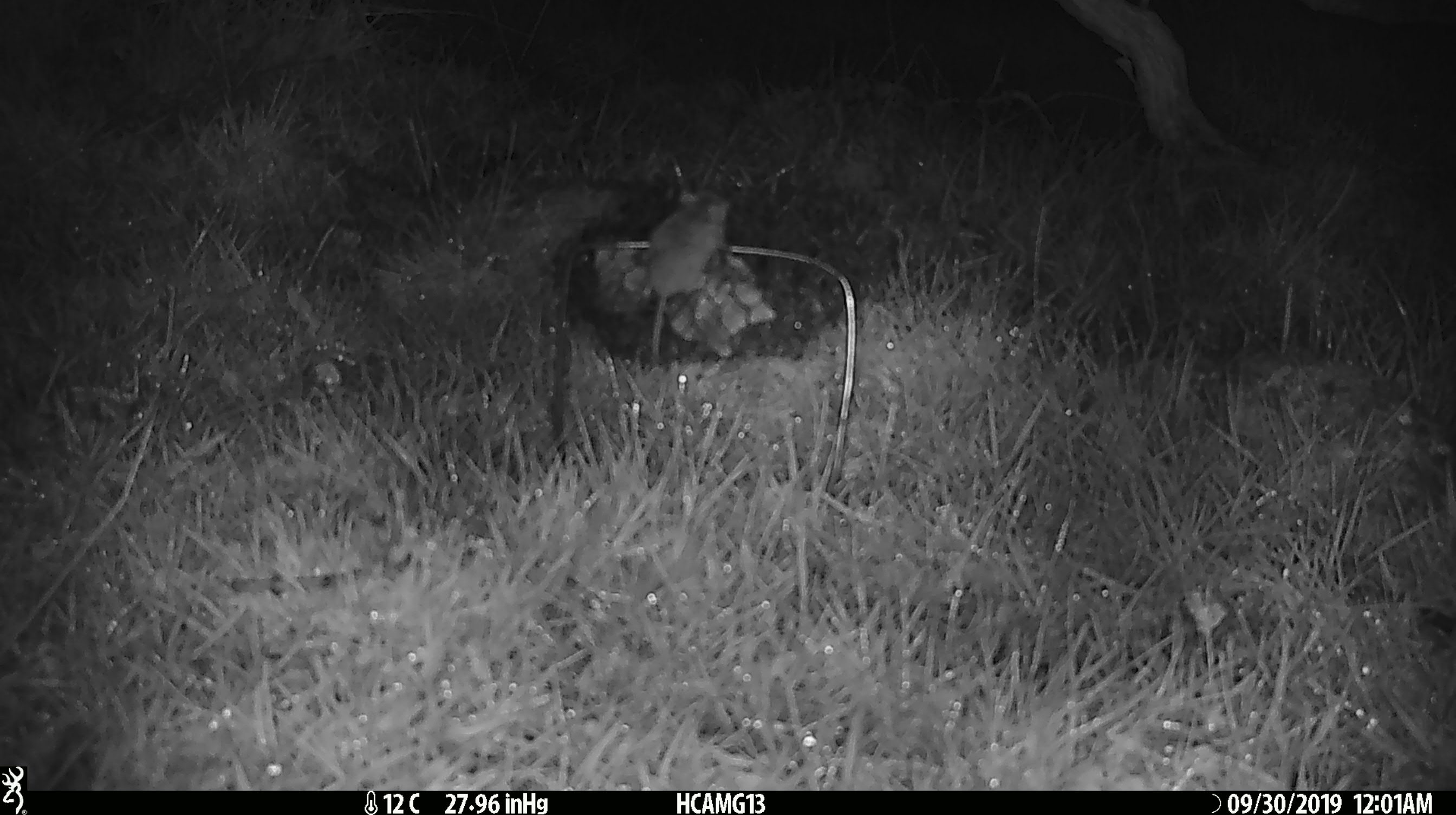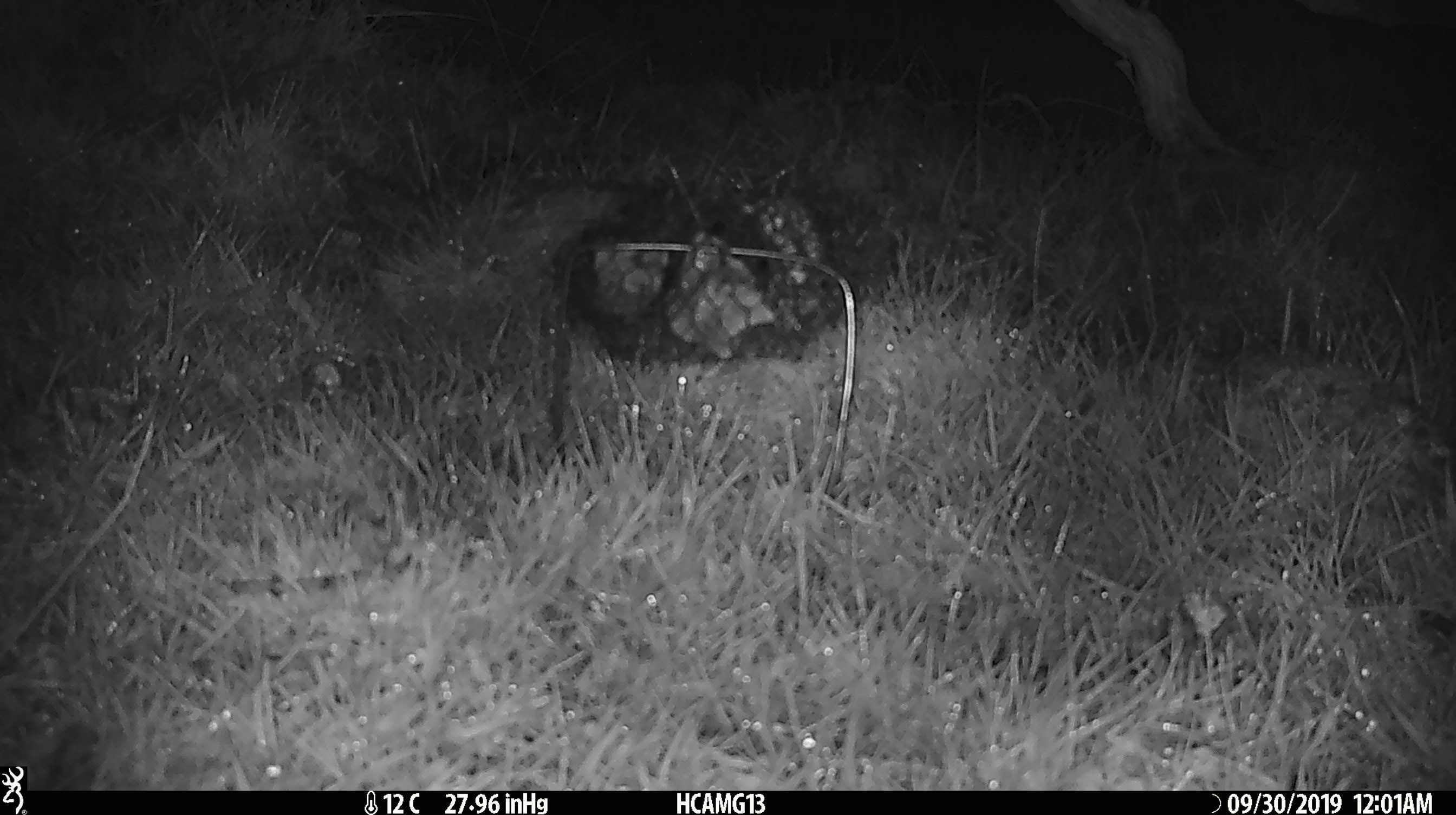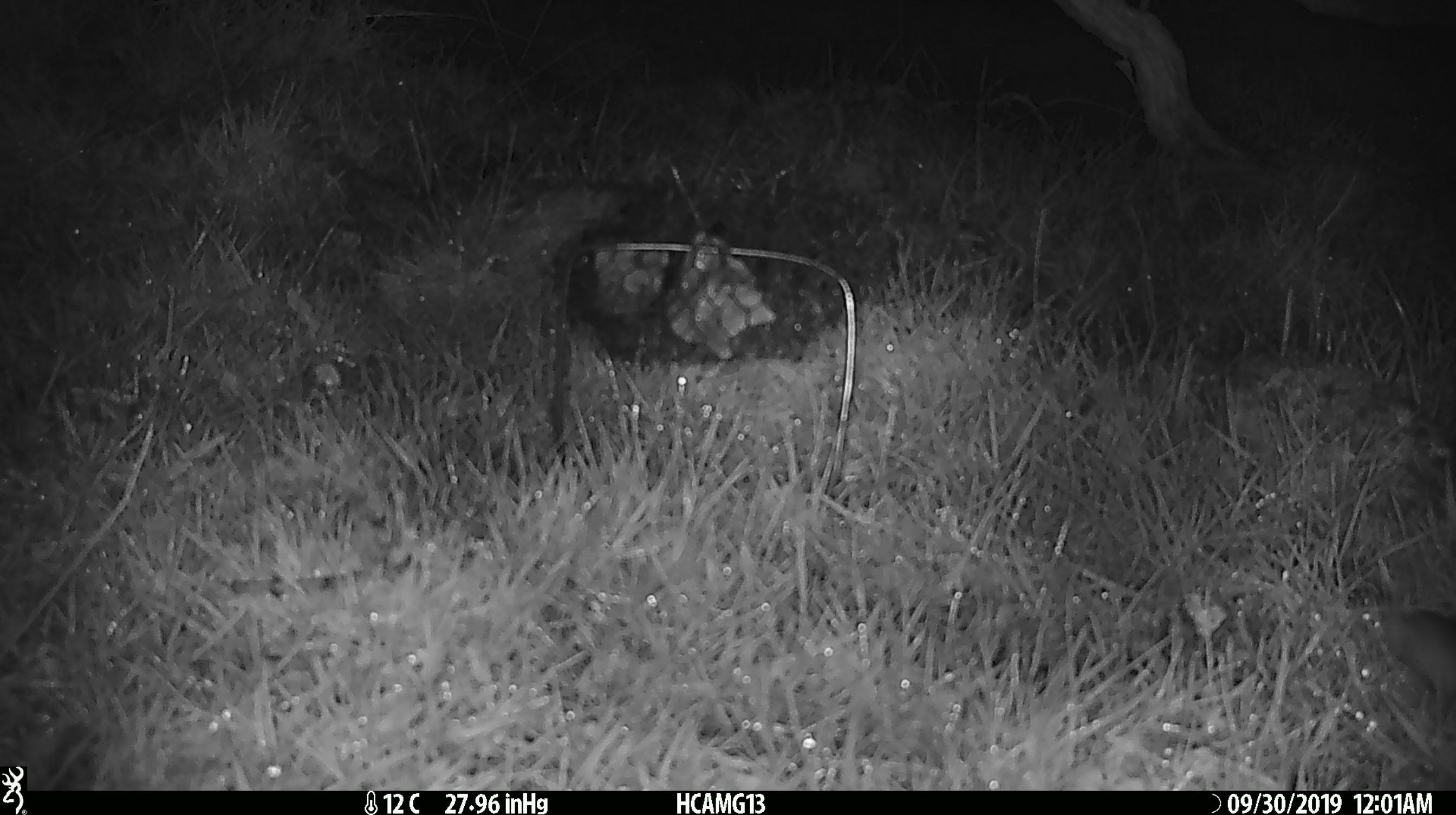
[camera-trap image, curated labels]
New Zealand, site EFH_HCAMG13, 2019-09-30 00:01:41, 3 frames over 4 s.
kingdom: Animalia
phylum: Chordata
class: Mammalia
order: Rodentia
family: Muridae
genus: Mus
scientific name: Mus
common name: mouse